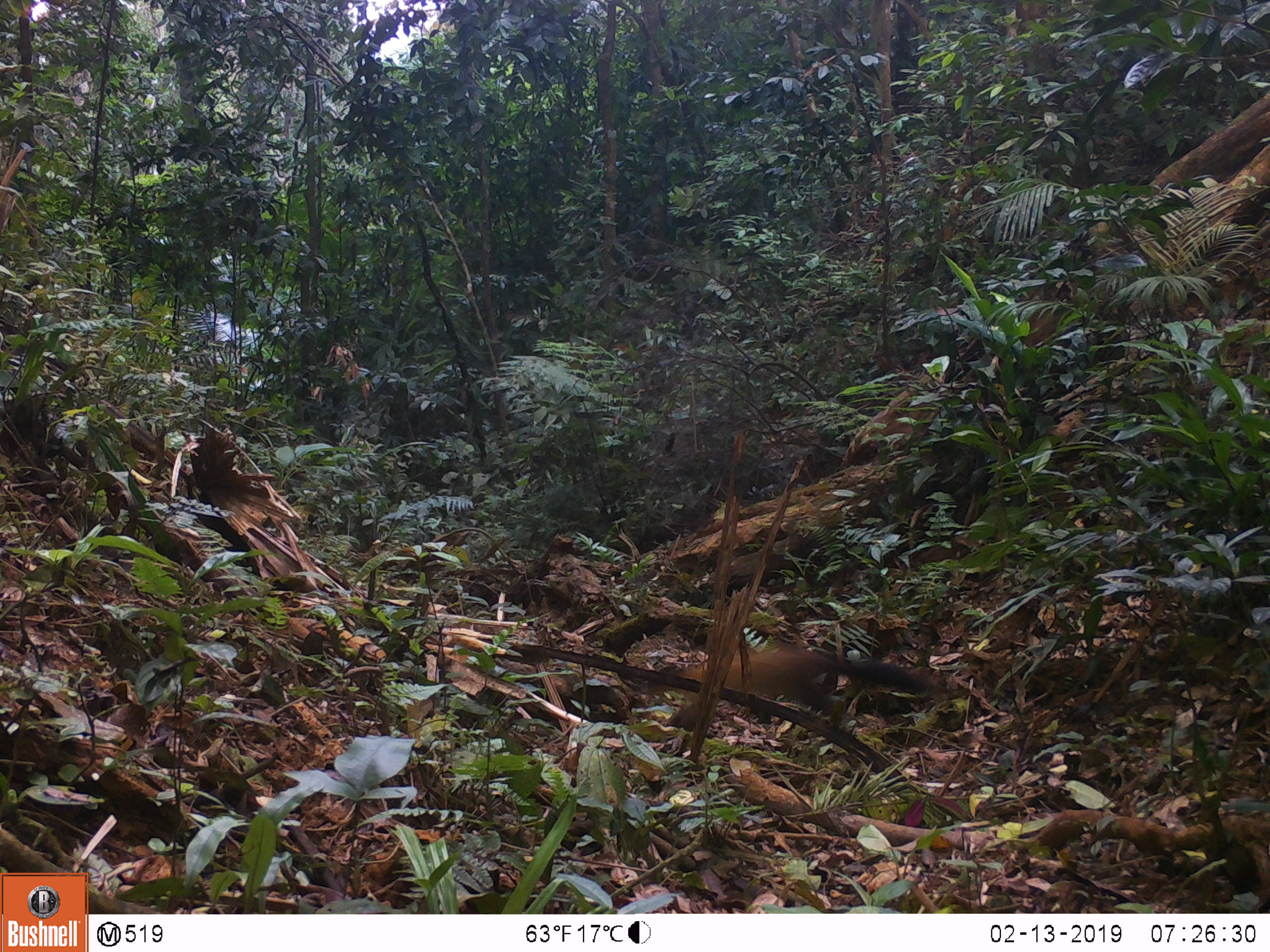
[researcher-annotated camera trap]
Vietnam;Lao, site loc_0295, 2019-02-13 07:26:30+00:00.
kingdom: Animalia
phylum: Chordata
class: Mammalia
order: Carnivora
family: Mustelidae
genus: Martes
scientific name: Martes flavigula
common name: yellow-throated marten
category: yellow throated marten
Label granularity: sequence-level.